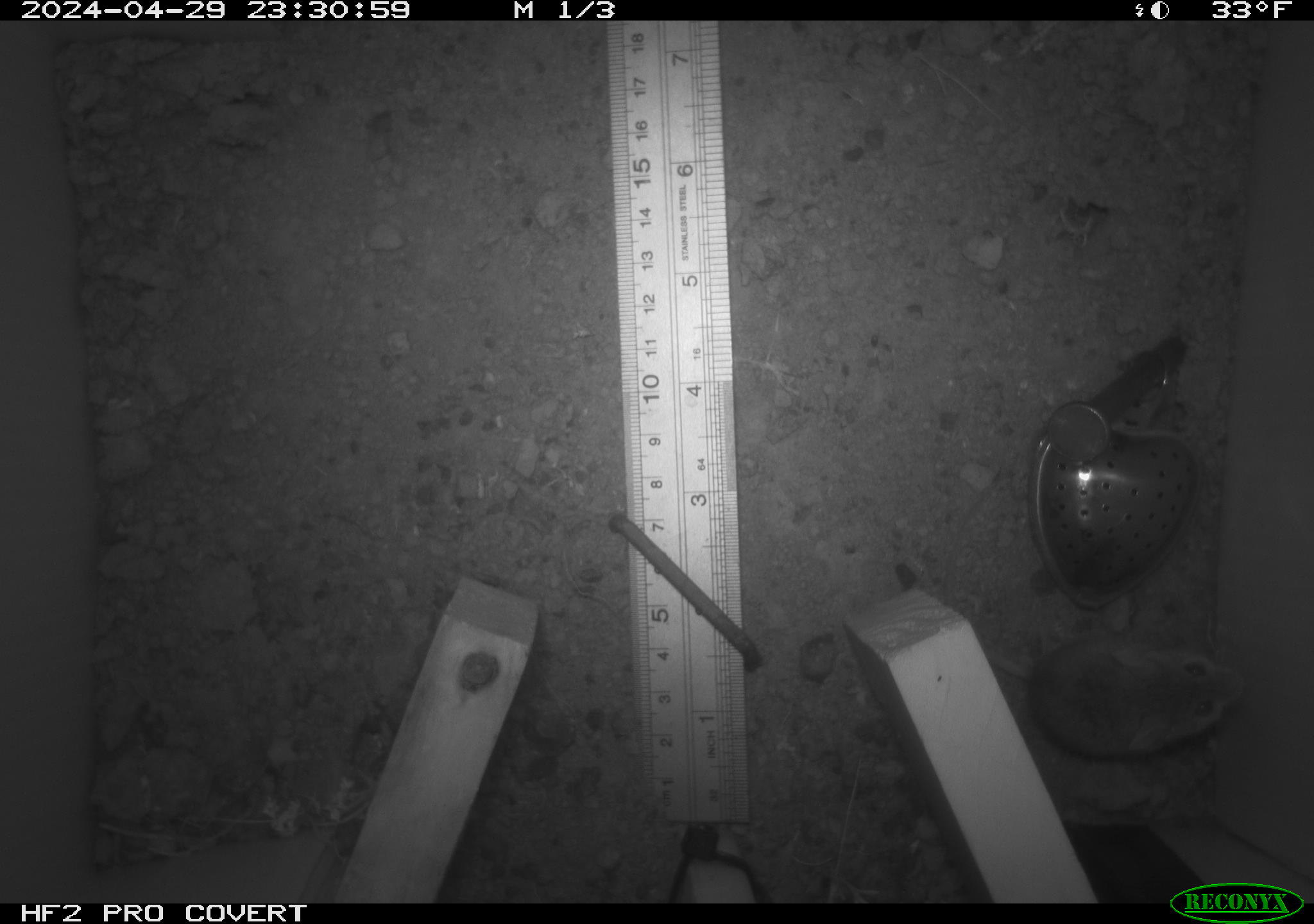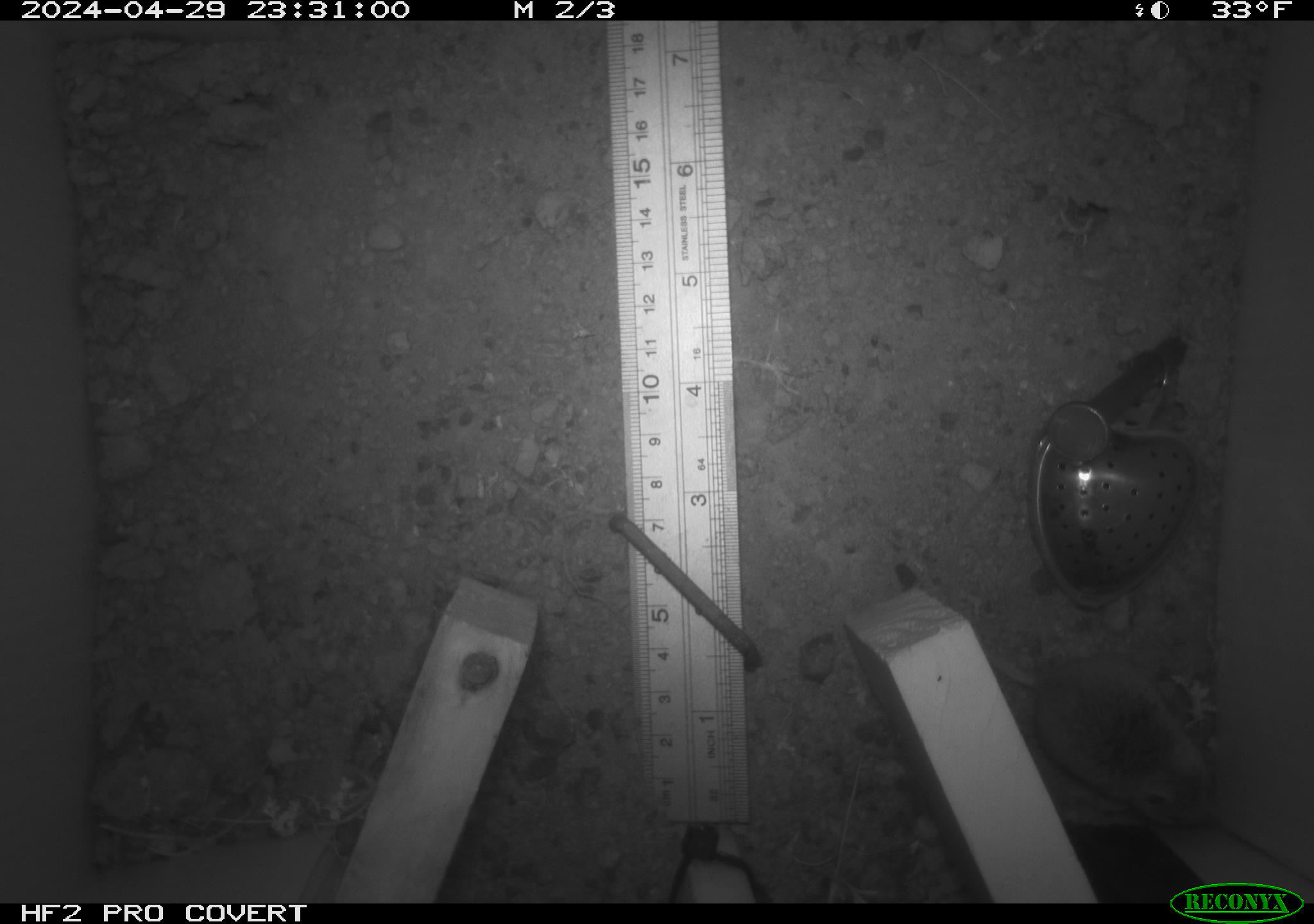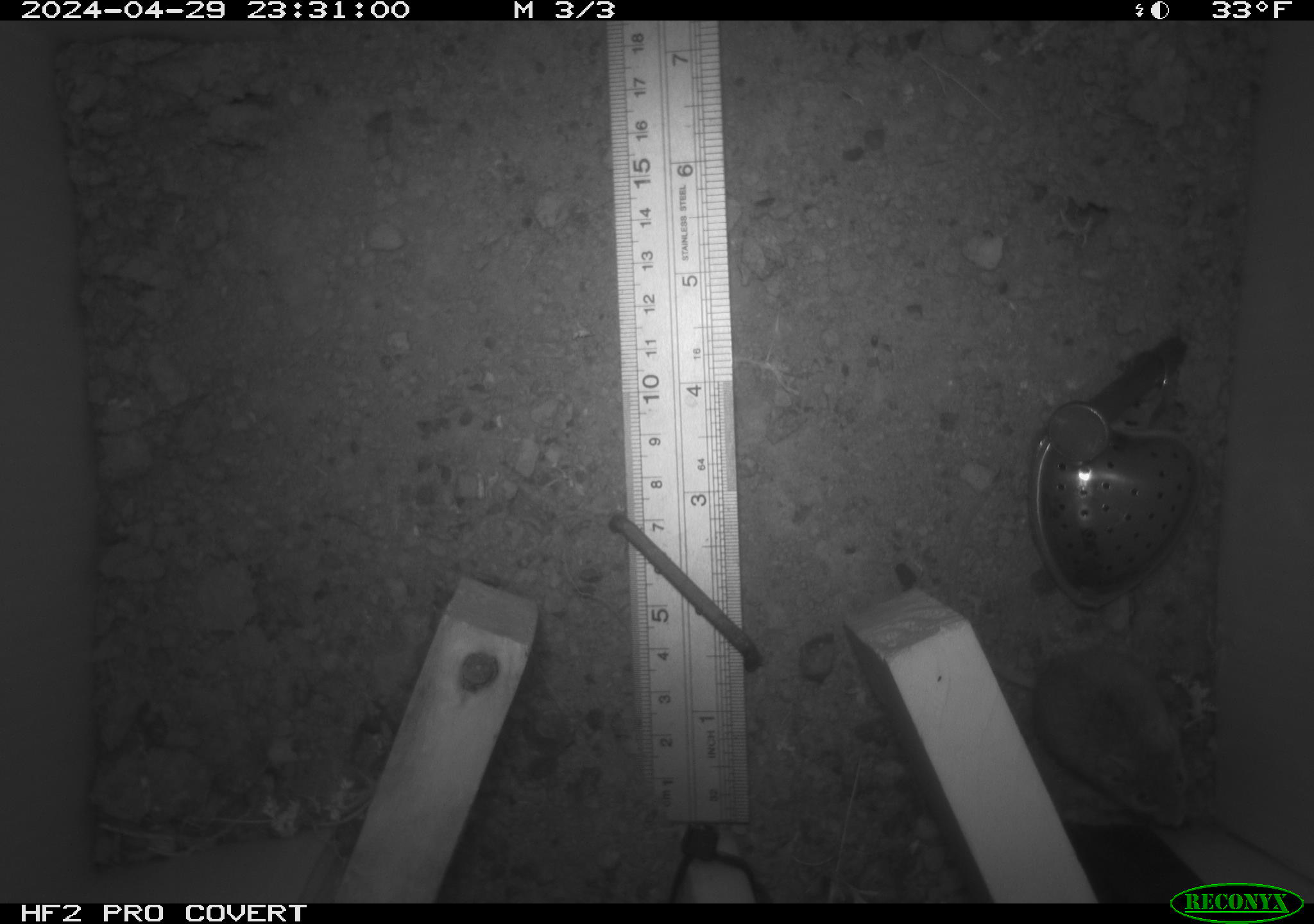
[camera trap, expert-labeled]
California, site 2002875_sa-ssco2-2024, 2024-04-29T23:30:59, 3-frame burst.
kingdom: Animalia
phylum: Chordata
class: Mammalia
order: Rodentia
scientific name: Rodentia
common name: mouse species